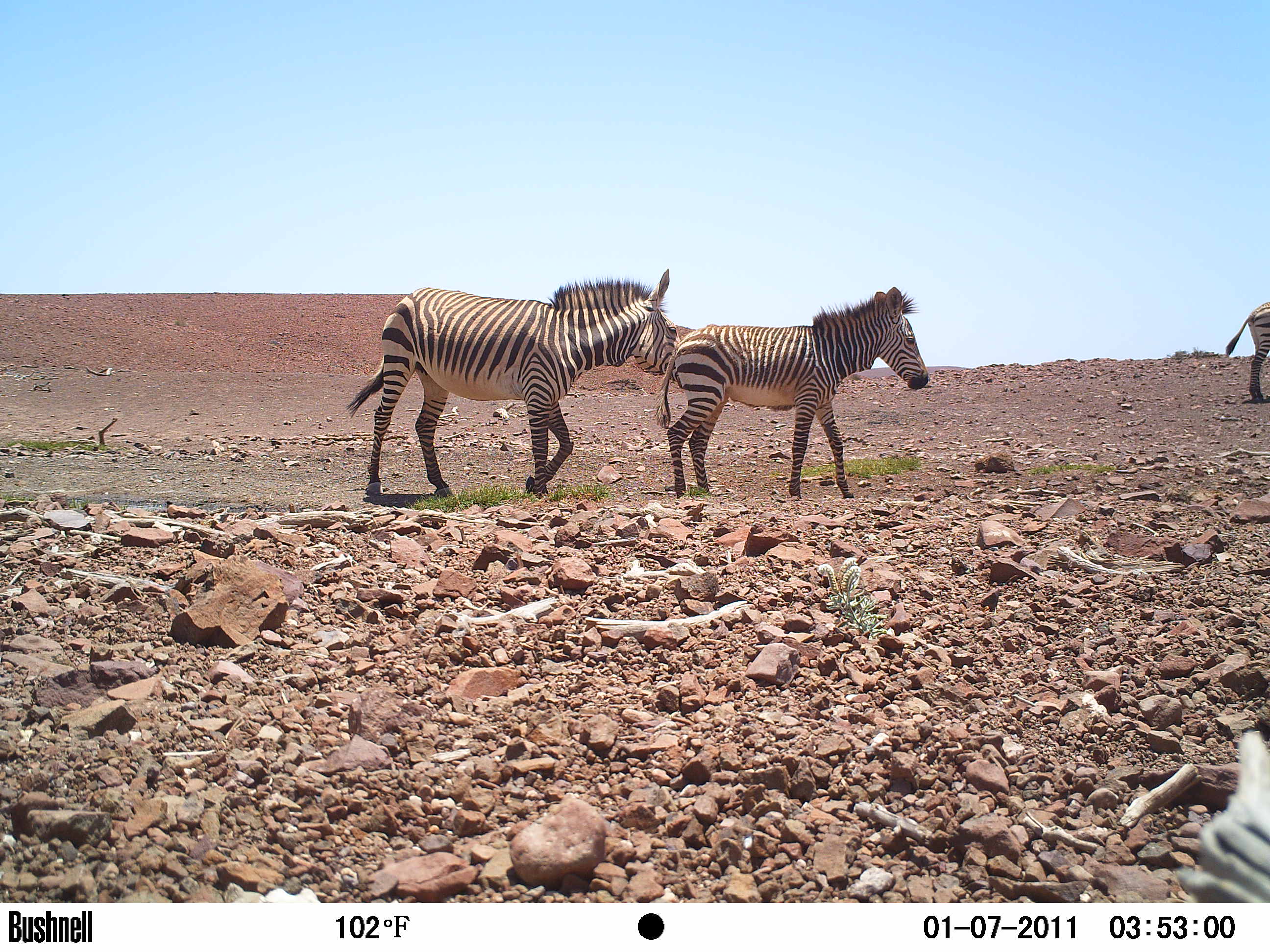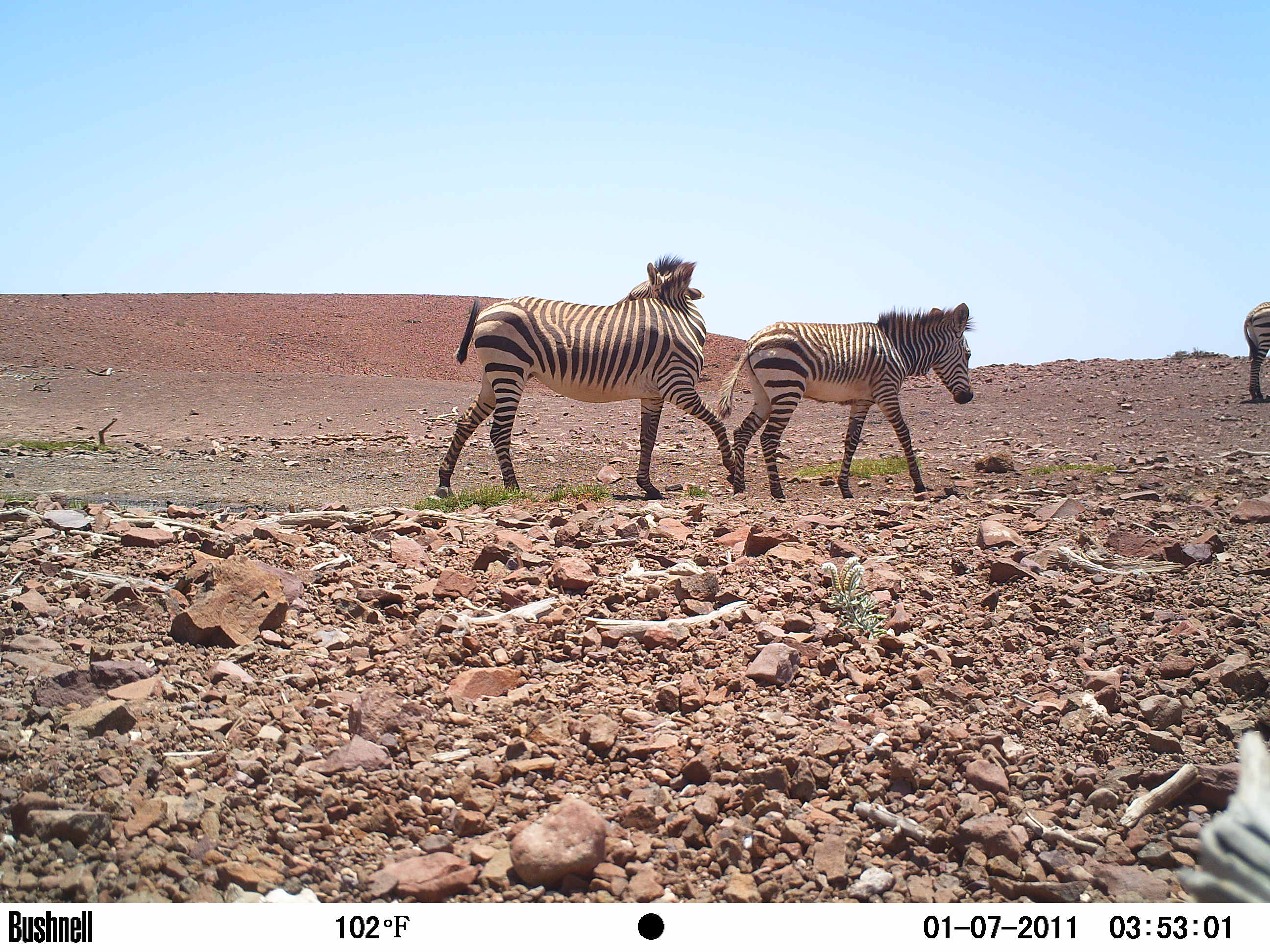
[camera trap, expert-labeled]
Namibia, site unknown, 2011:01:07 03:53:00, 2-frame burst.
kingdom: Animalia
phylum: Chordata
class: Mammalia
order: Perissodactyla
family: Equidae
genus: Equus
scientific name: Equus zebra hartmannae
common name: hartmann's mountain zebra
Equus zebra hartmannae (hartmann's mountain zebra).